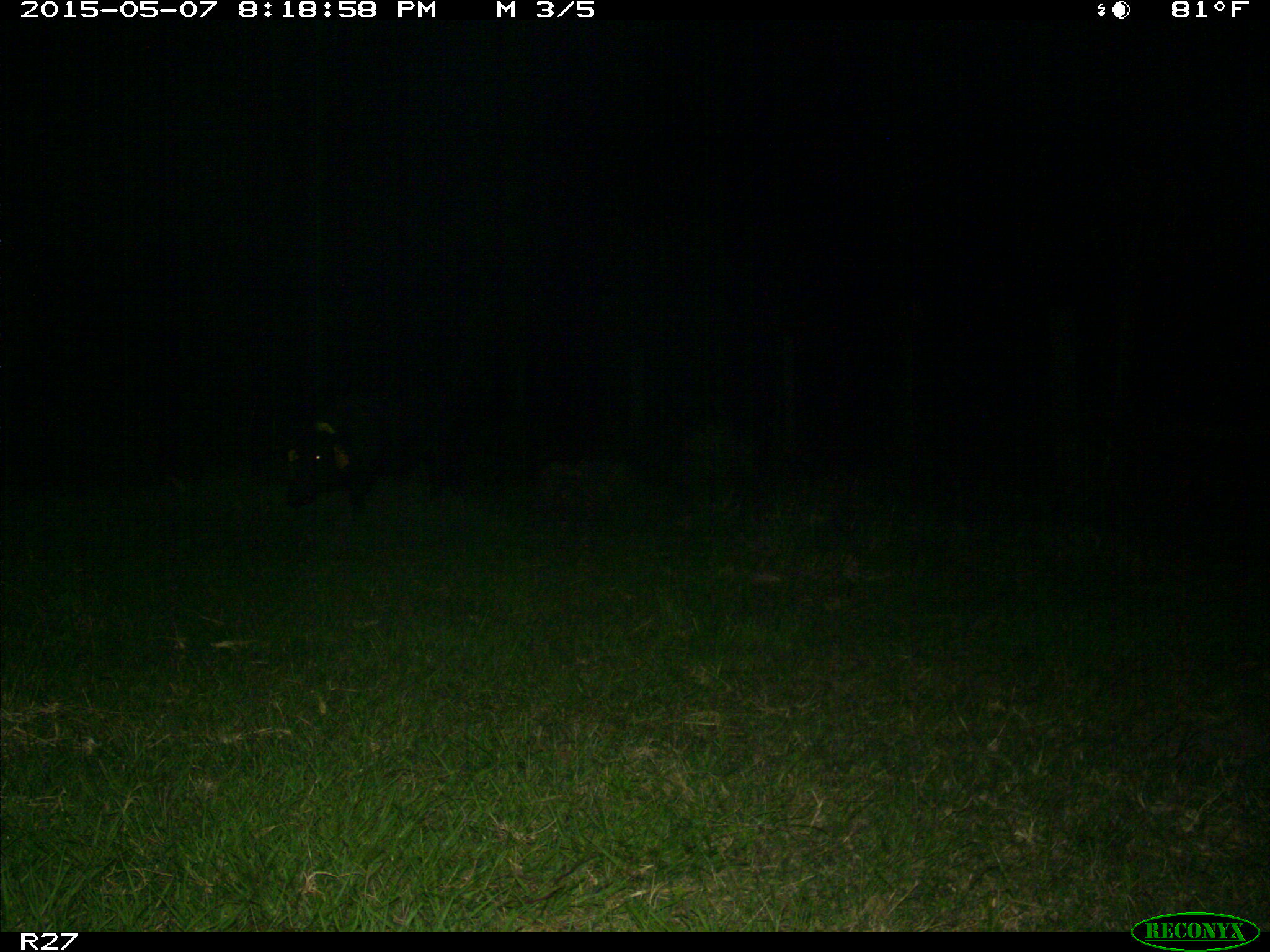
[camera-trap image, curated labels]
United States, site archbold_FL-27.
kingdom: Animalia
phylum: Chordata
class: Mammalia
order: Artiodactyla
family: Suidae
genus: Sus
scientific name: Sus scrofa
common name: wild boar